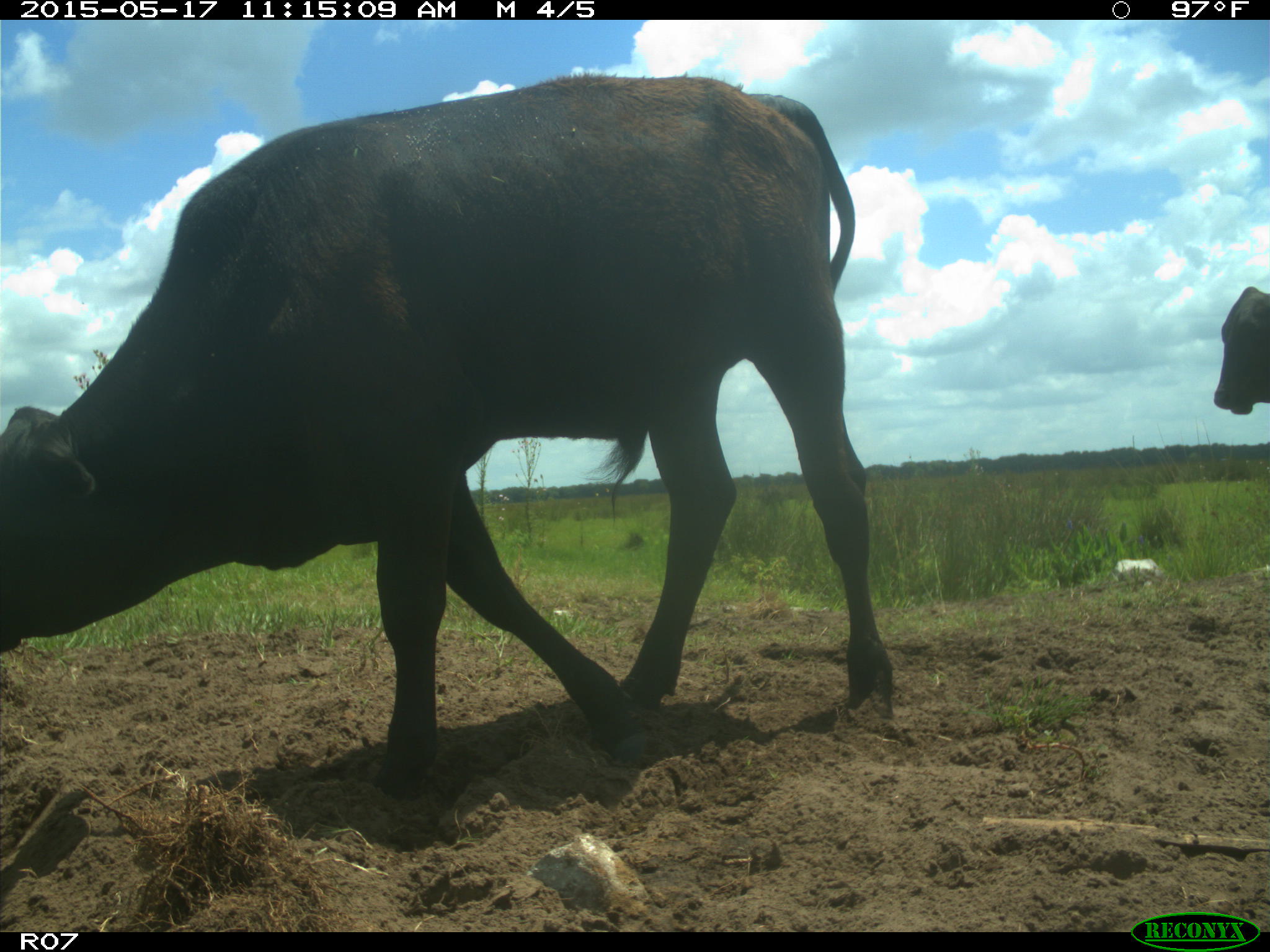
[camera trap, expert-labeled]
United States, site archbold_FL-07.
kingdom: Animalia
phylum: Chordata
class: Mammalia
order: Artiodactyla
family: Bovidae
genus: Bos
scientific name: Bos taurus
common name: domestic cow